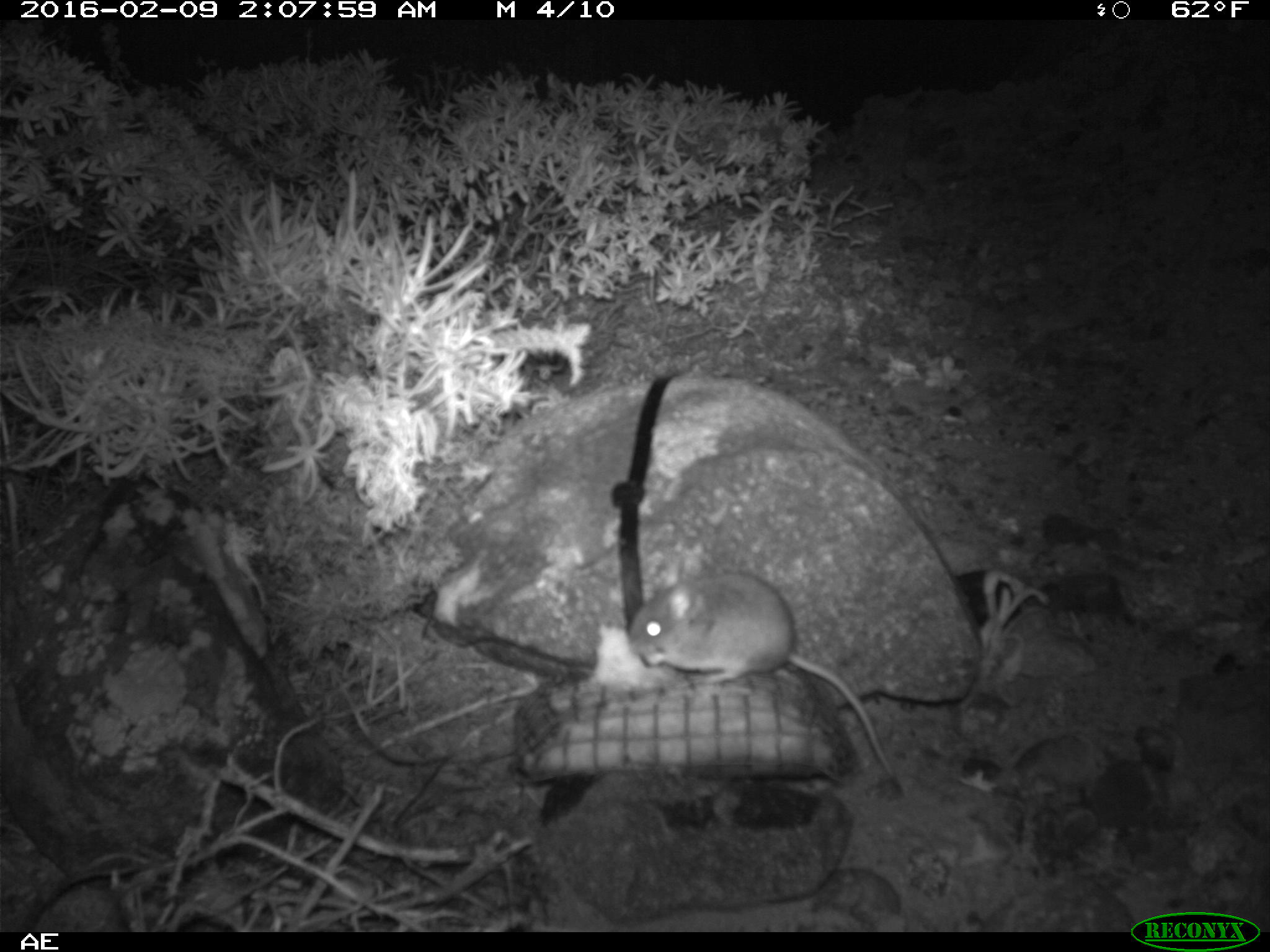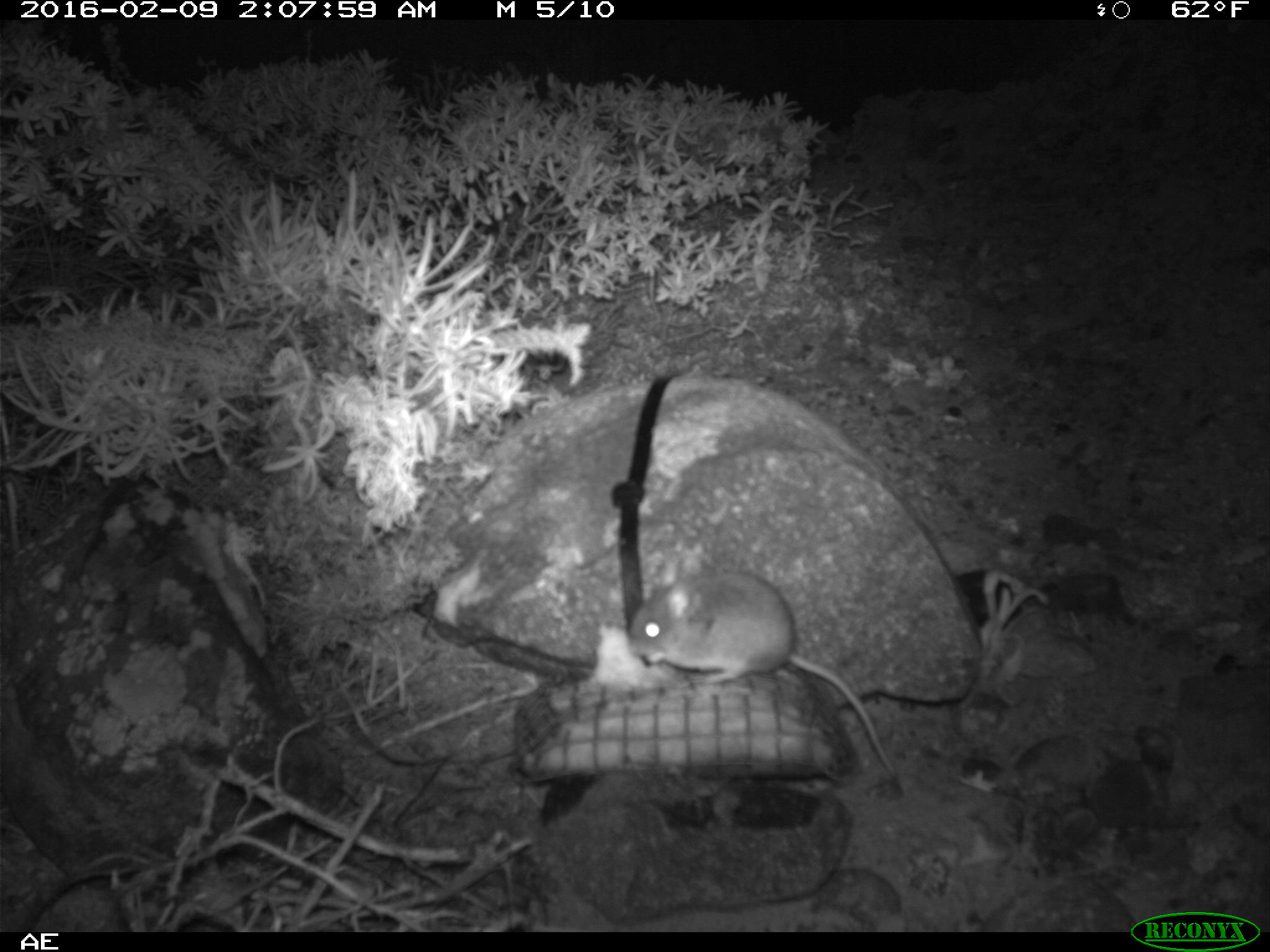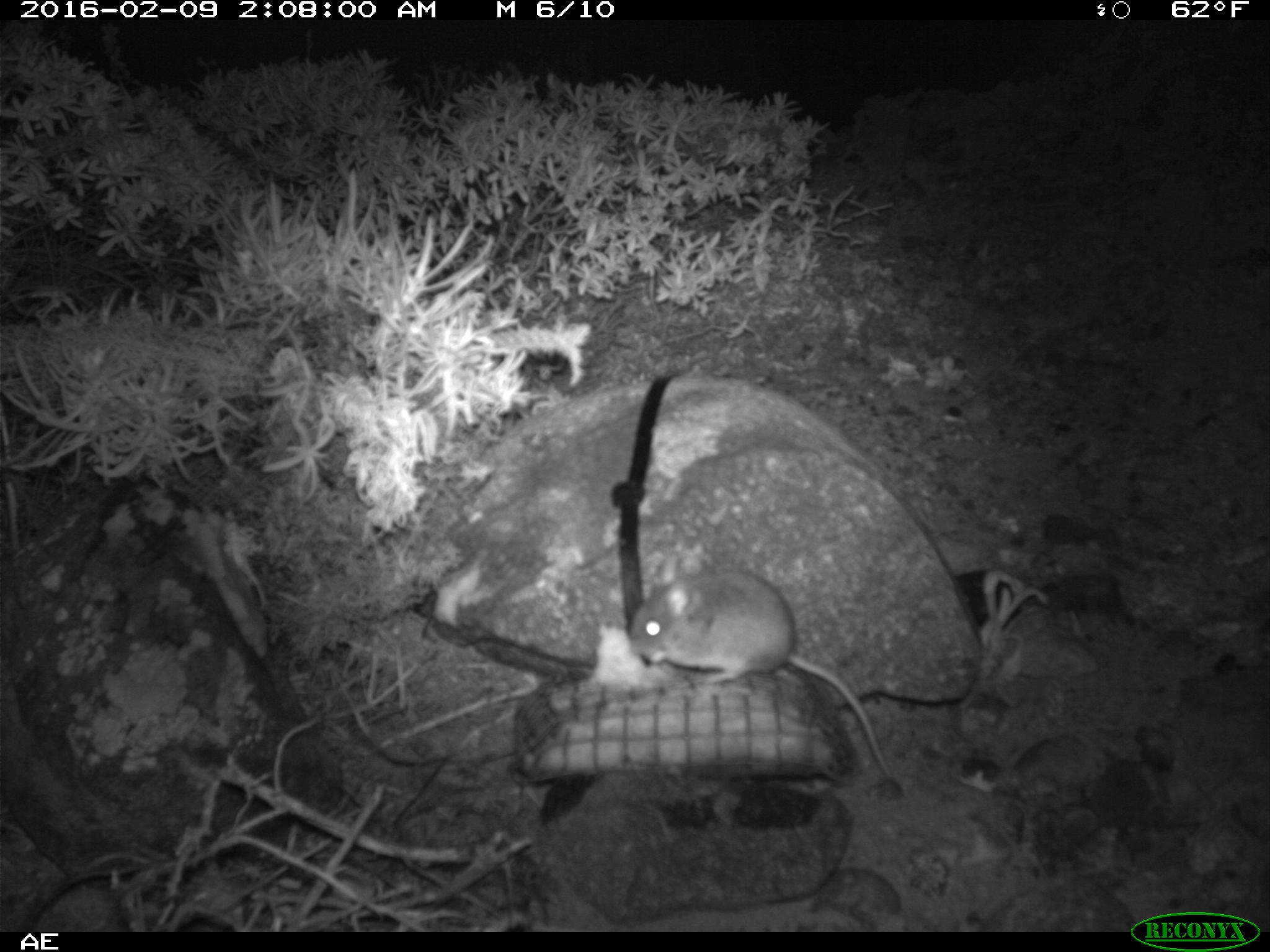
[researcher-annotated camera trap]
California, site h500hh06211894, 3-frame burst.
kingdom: Animalia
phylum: Chordata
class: Mammalia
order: Rodentia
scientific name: Rodentia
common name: rodent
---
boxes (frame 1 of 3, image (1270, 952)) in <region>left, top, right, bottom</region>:
rodent: <region>627, 558, 894, 778</region>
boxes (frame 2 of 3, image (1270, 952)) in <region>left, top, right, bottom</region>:
rodent: <region>633, 549, 900, 778</region>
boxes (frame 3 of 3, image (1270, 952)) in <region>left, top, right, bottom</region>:
rodent: <region>632, 556, 894, 779</region>